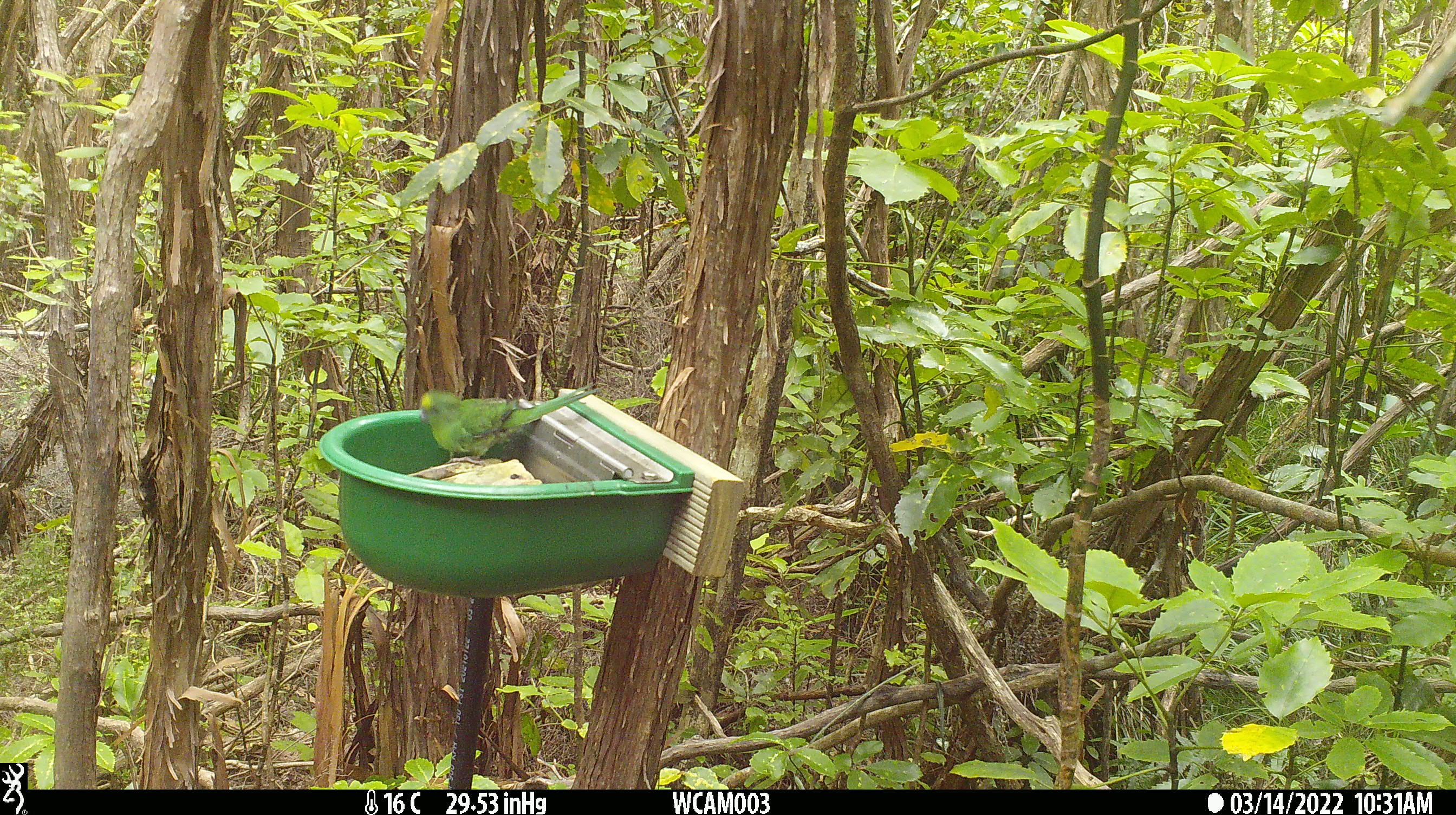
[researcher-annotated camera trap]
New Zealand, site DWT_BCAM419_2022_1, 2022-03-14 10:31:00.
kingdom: Animalia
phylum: Chordata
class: Aves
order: Psittaciformes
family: Psittaculidae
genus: Cyanoramphus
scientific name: Cyanoramphus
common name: parakeet